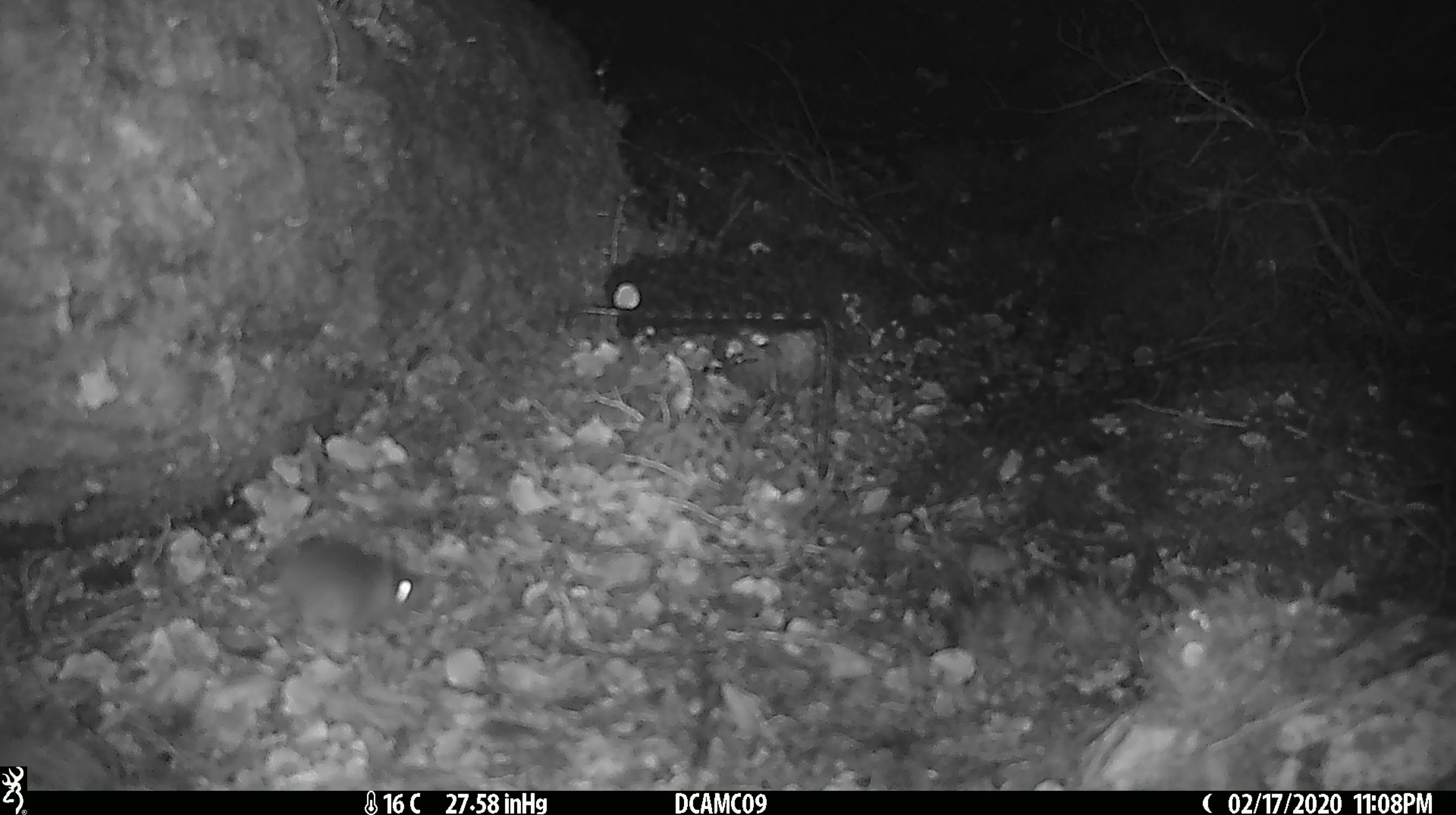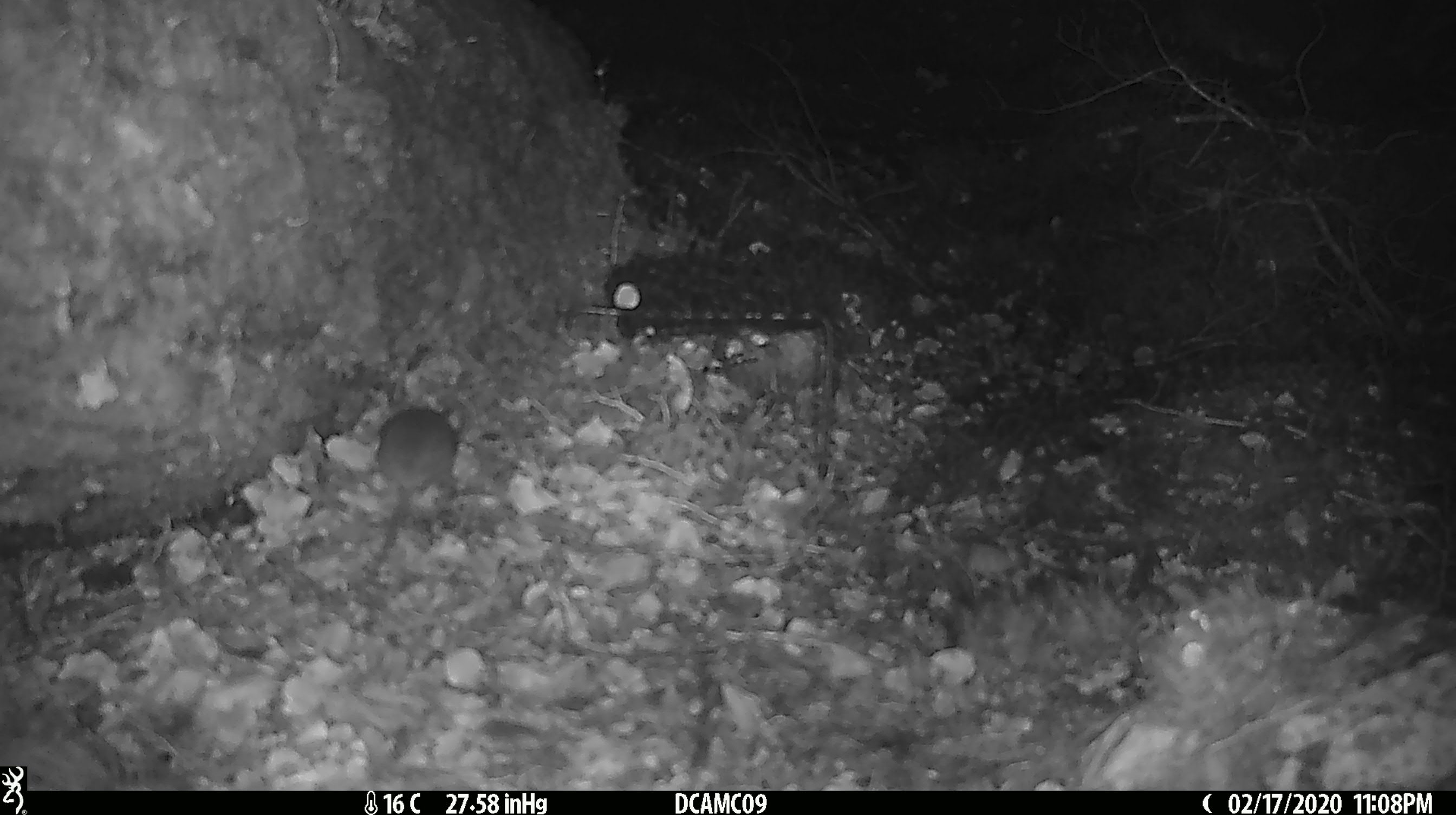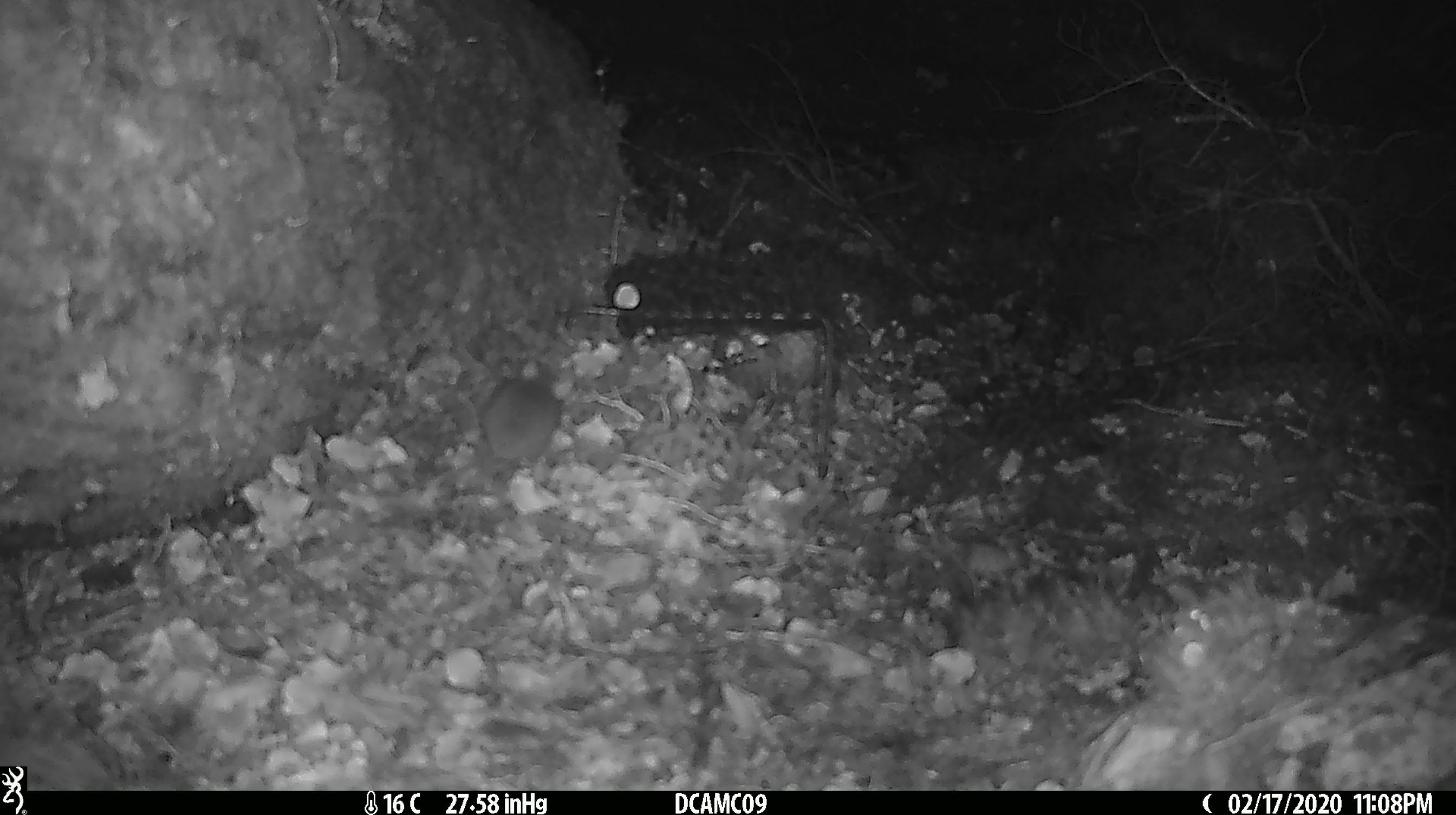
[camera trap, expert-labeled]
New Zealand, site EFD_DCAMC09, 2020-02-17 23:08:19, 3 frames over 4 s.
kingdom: Animalia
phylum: Chordata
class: Mammalia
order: Rodentia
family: Muridae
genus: Mus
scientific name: Mus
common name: mouse